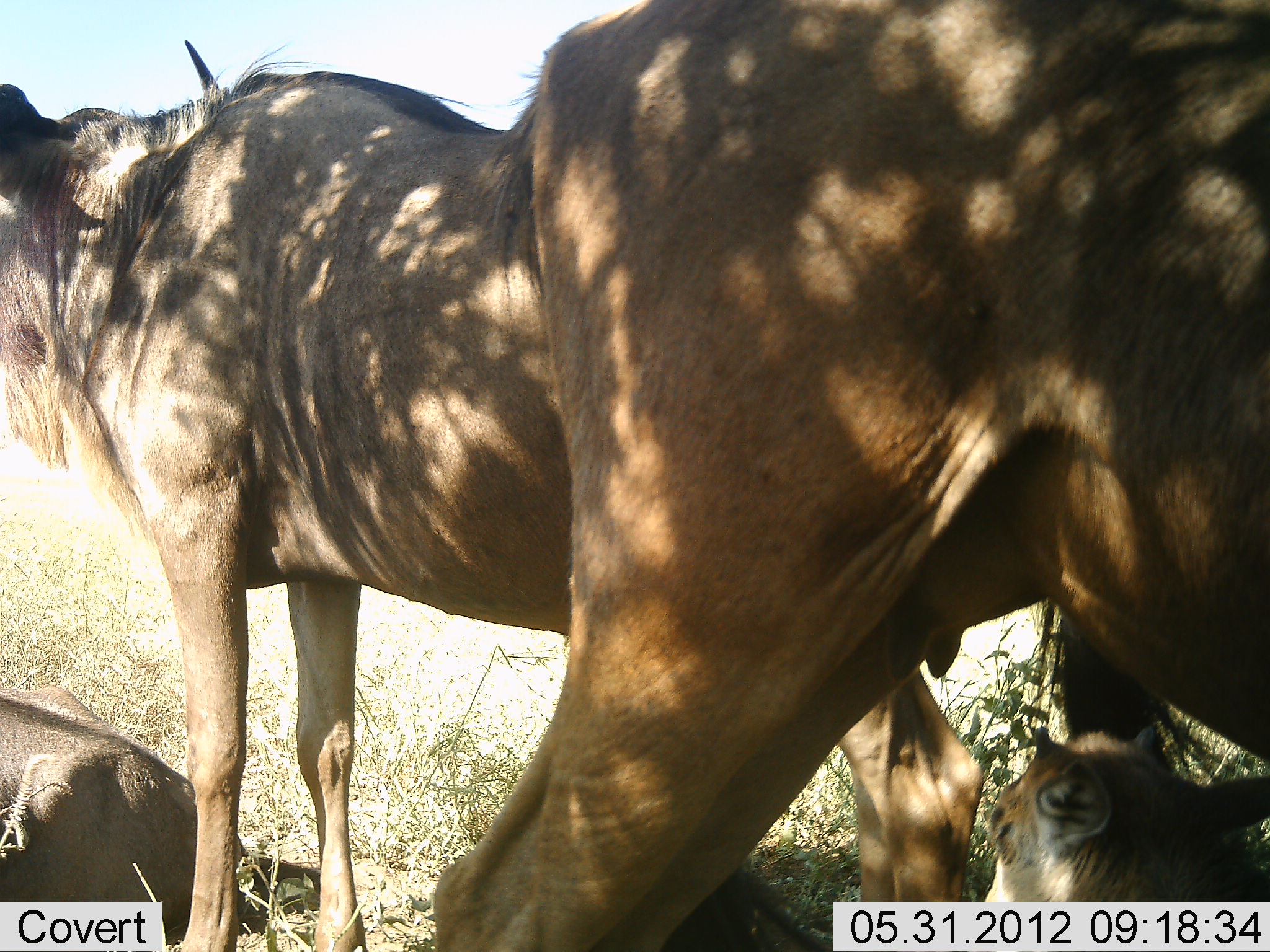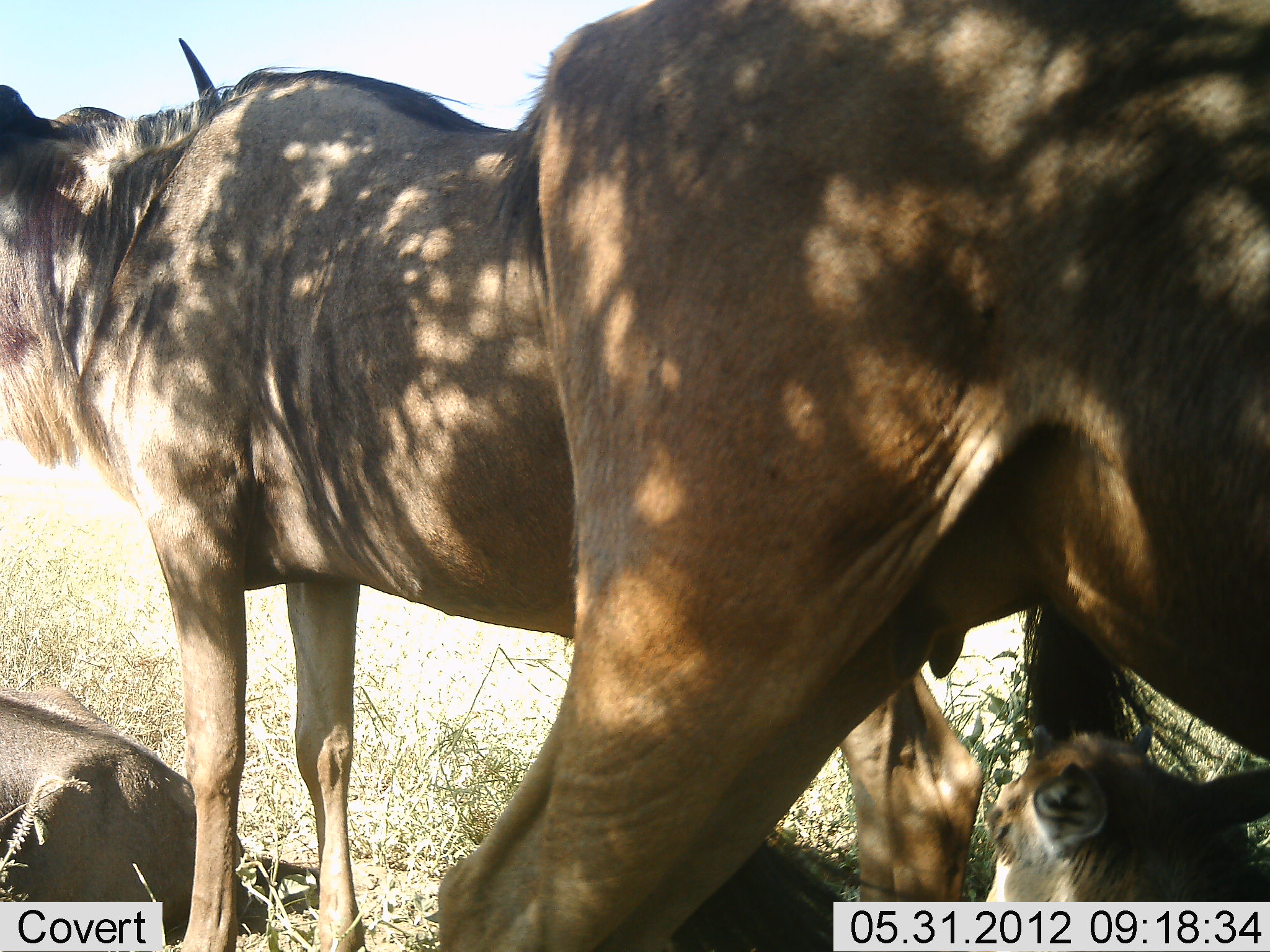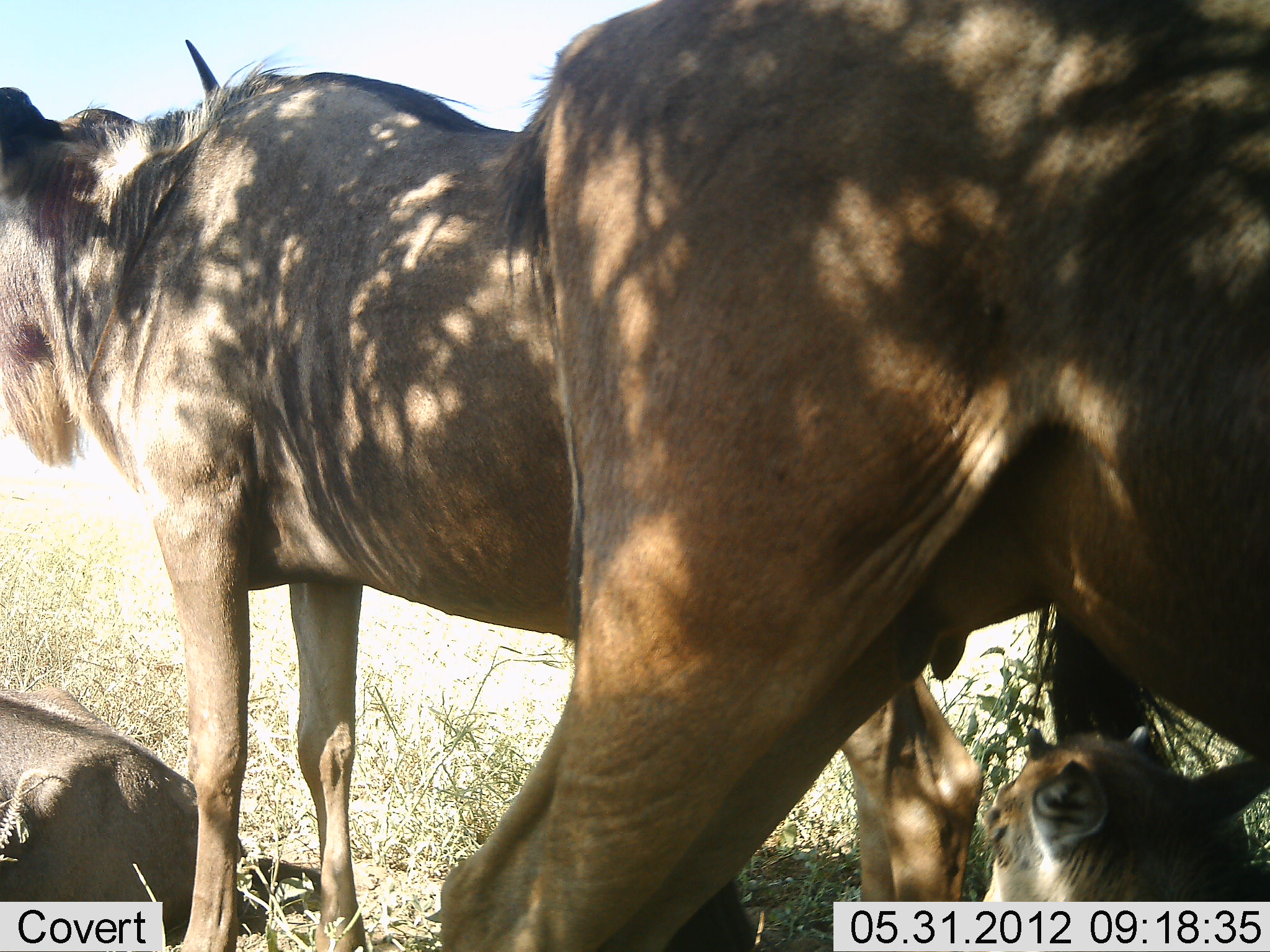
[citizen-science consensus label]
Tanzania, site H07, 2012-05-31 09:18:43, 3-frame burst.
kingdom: Animalia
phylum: Chordata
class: Mammalia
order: Artiodactyla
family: Bovidae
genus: Connochaetes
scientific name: Connochaetes taurinus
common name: blue wildebeest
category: wildebeest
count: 4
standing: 70%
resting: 90%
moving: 0%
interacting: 0%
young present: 70%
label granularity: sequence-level